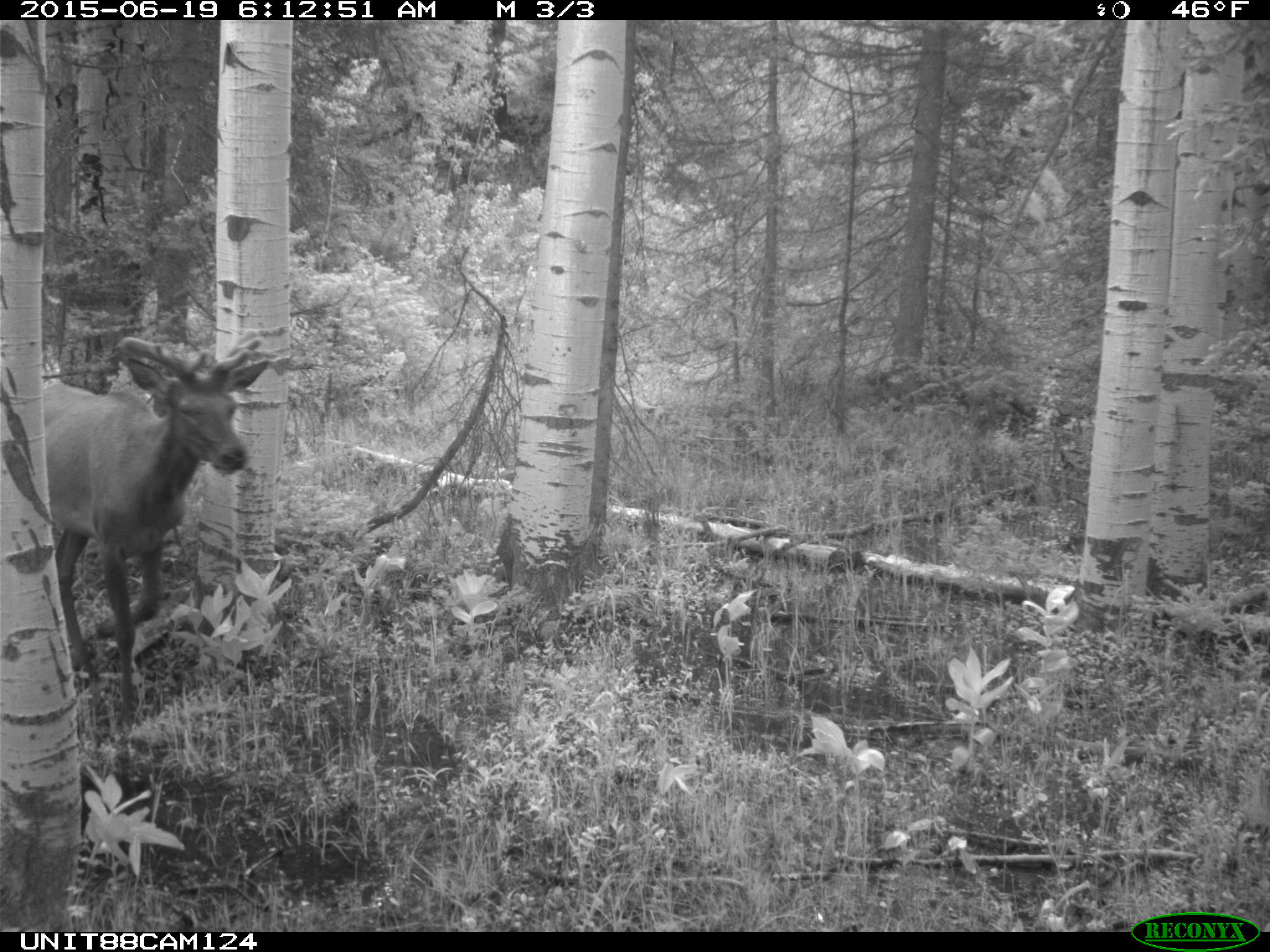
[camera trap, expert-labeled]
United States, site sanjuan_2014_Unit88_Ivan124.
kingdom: Animalia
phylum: Chordata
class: Mammalia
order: Artiodactyla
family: Cervidae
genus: Cervus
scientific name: Cervus elaphus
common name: red deer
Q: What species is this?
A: Cervus elaphus (red deer).